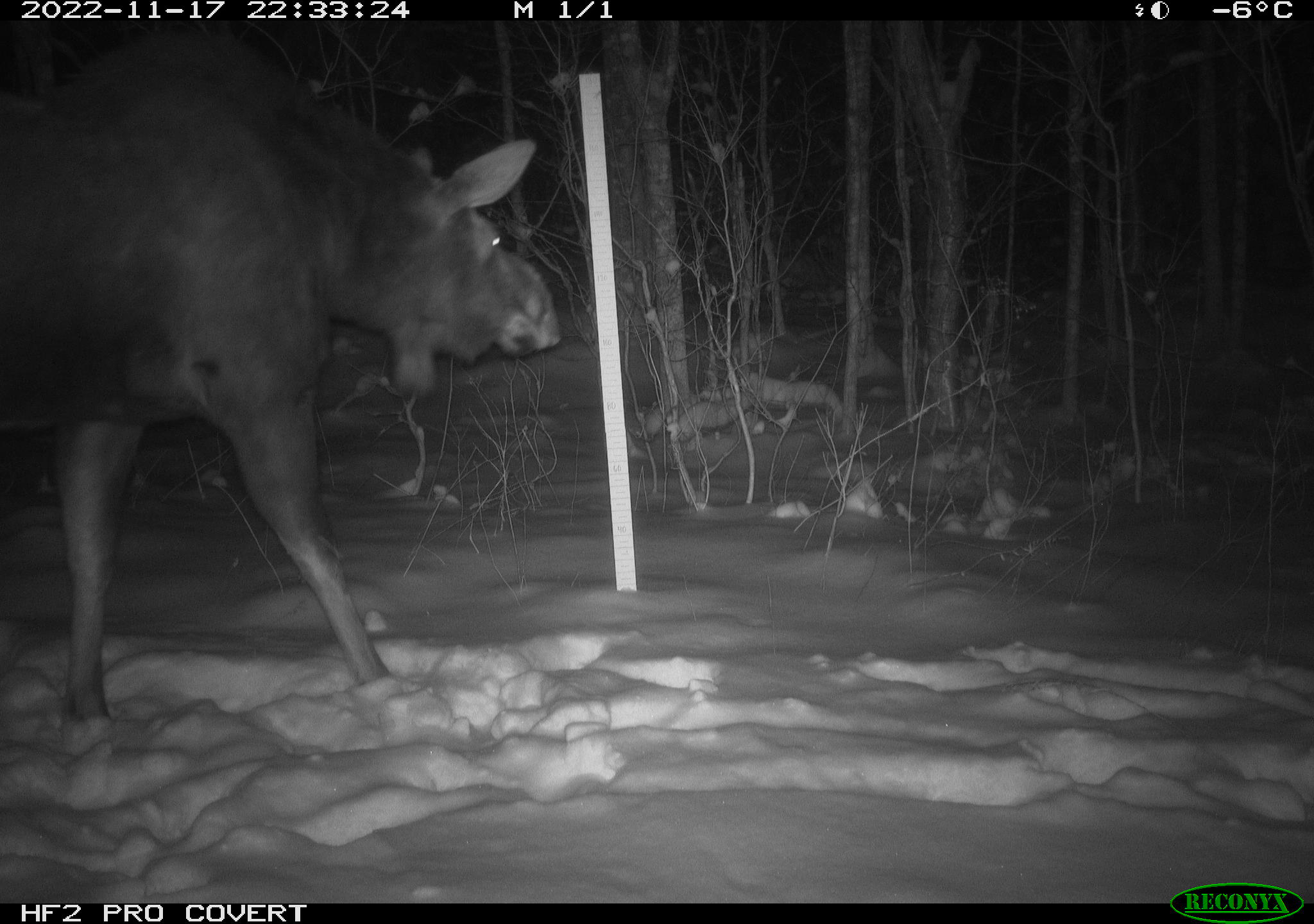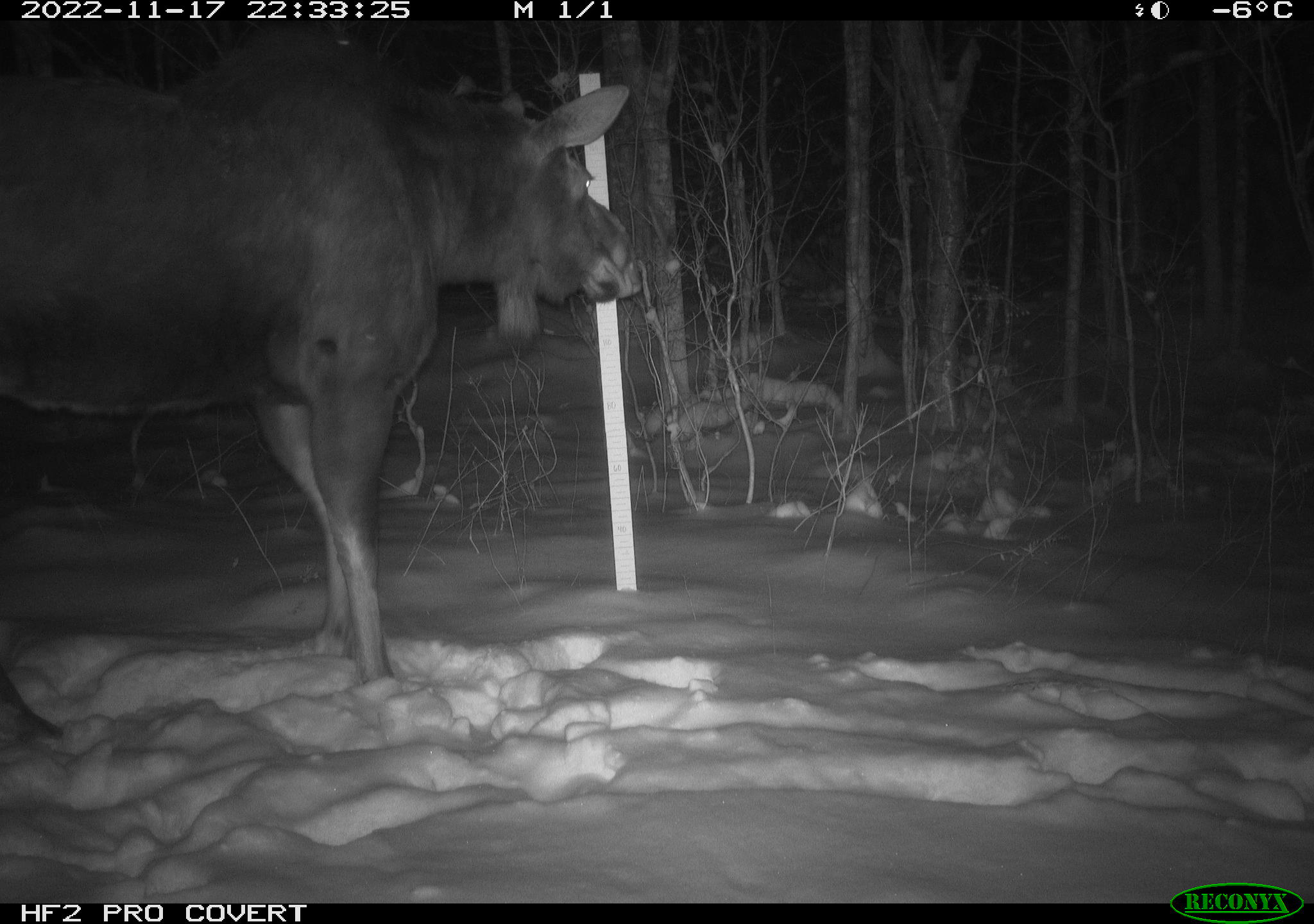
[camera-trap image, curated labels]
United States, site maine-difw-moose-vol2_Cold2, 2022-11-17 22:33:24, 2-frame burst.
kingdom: Animalia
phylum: Chordata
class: Mammalia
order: Artiodactyla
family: Cervidae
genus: Alces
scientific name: Alces alces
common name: moose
Moose (Alces alces).